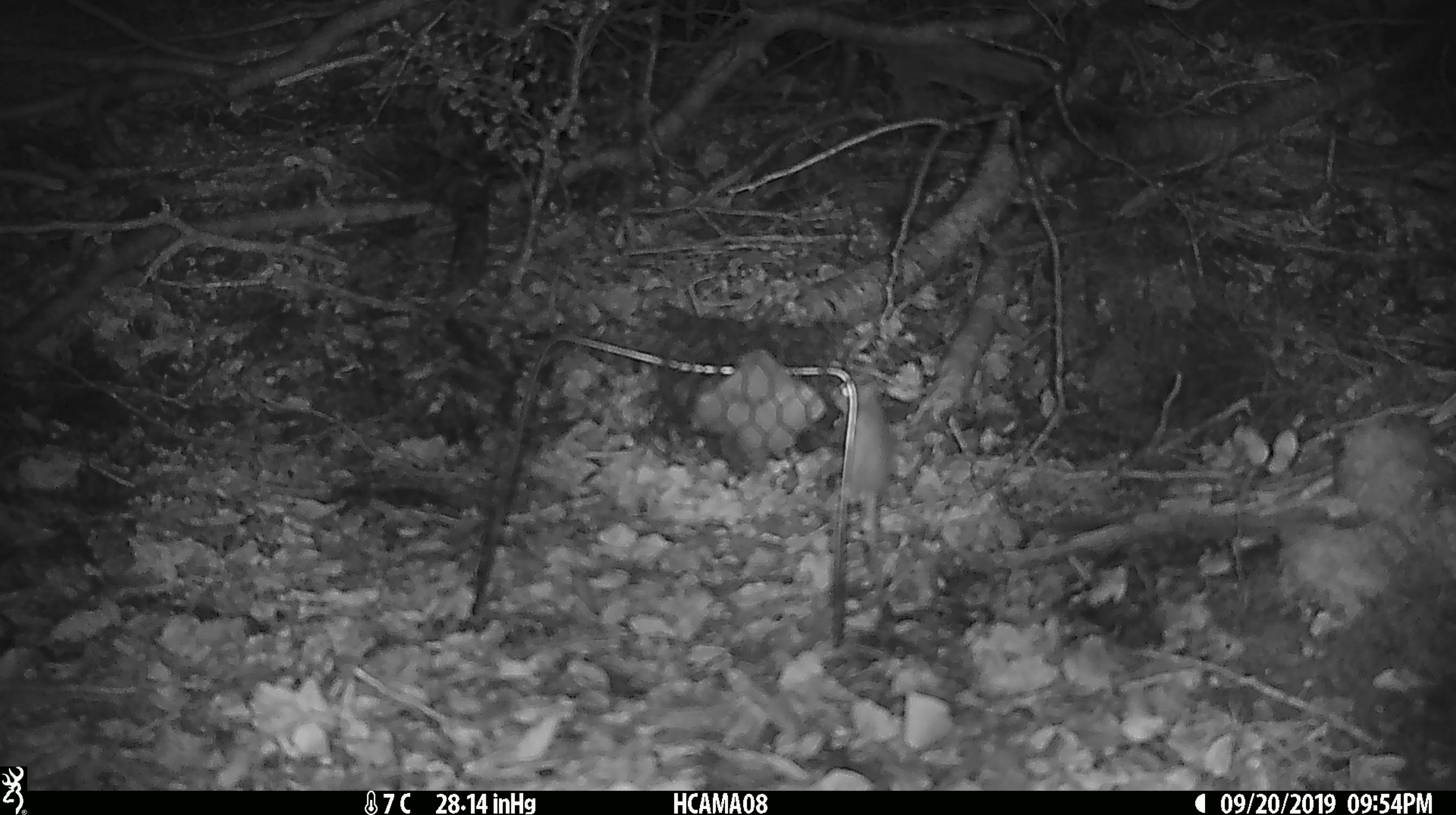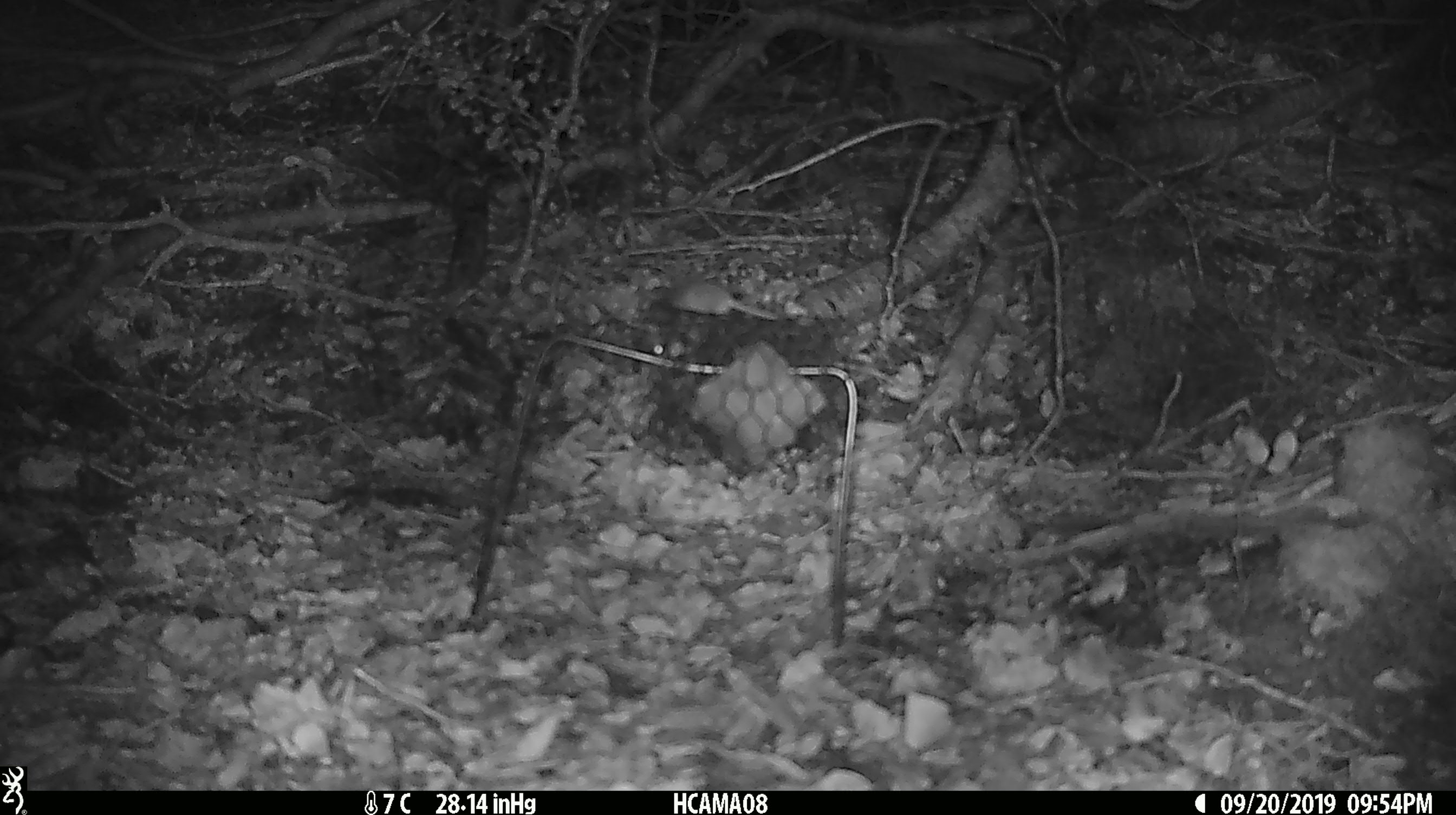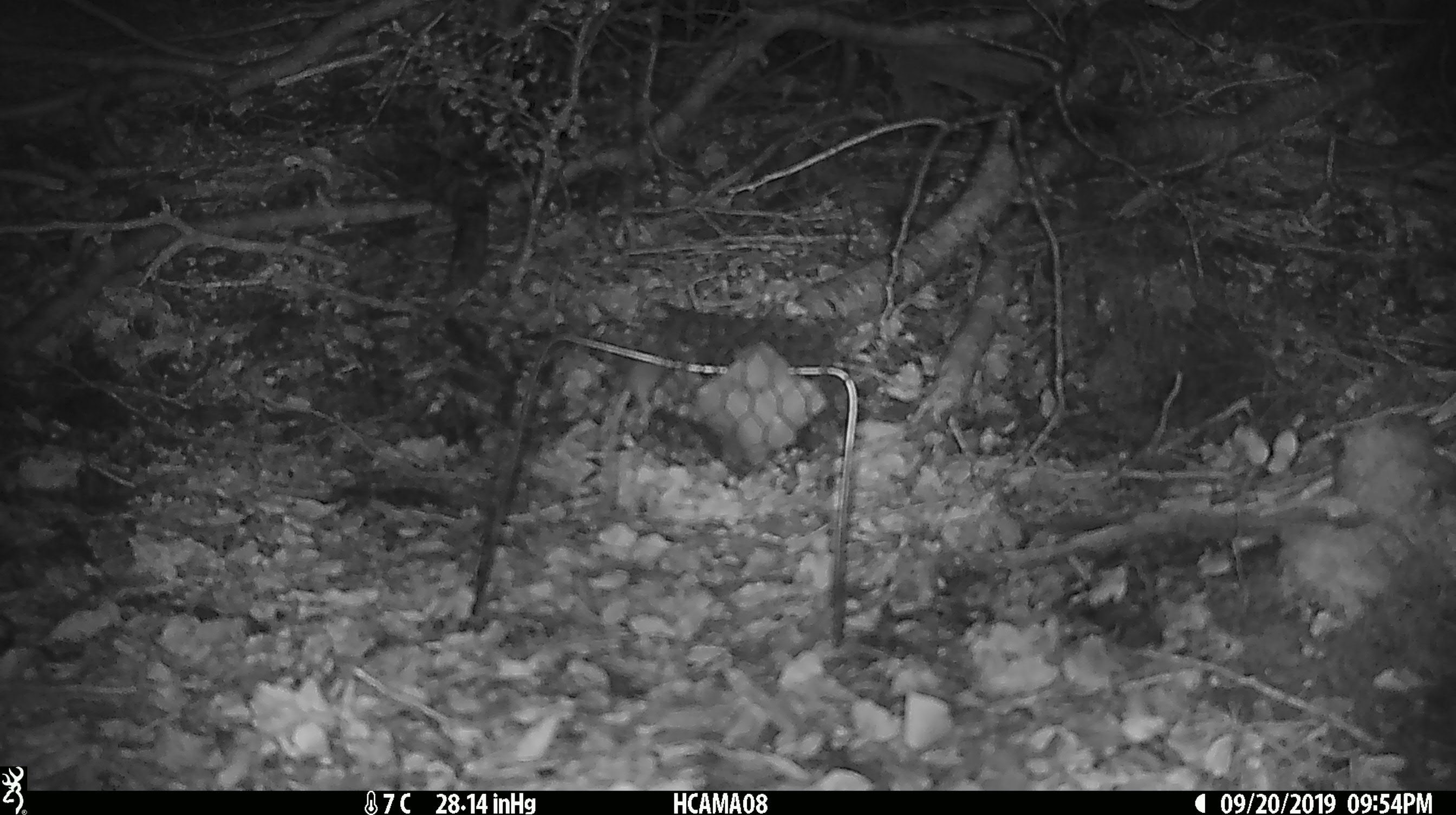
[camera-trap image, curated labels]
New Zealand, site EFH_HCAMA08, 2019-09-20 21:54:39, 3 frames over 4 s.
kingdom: Animalia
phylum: Chordata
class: Mammalia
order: Rodentia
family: Muridae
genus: Mus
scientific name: Mus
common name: mouse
Mouse (Mus).